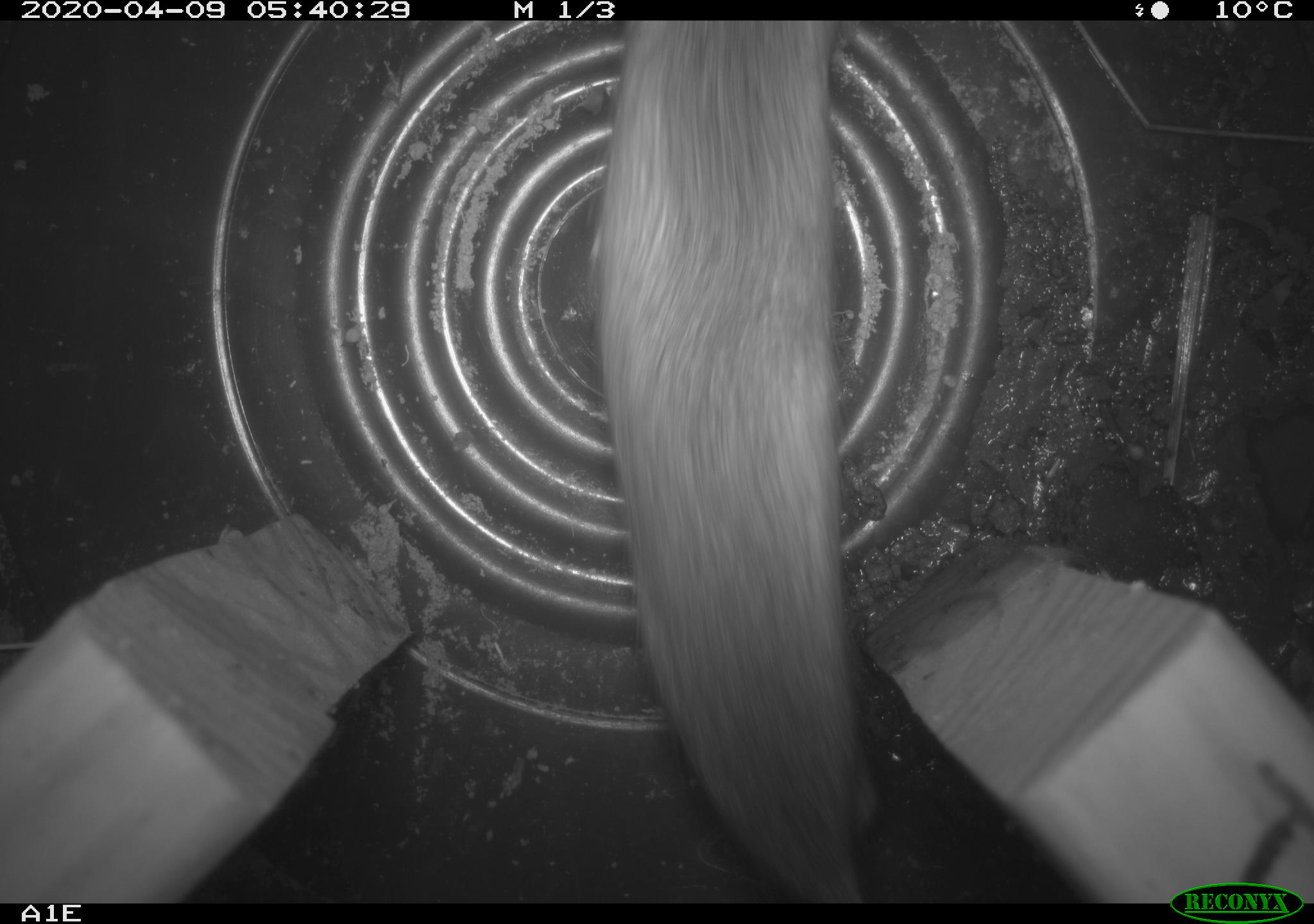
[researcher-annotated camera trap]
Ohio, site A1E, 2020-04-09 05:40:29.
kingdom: Animalia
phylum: Chordata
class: Mammalia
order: Rodentia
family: Cricetidae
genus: Peromyscus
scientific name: Peromyscus leucopus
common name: white-footed mouse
White-footed mouse (Peromyscus leucopus).